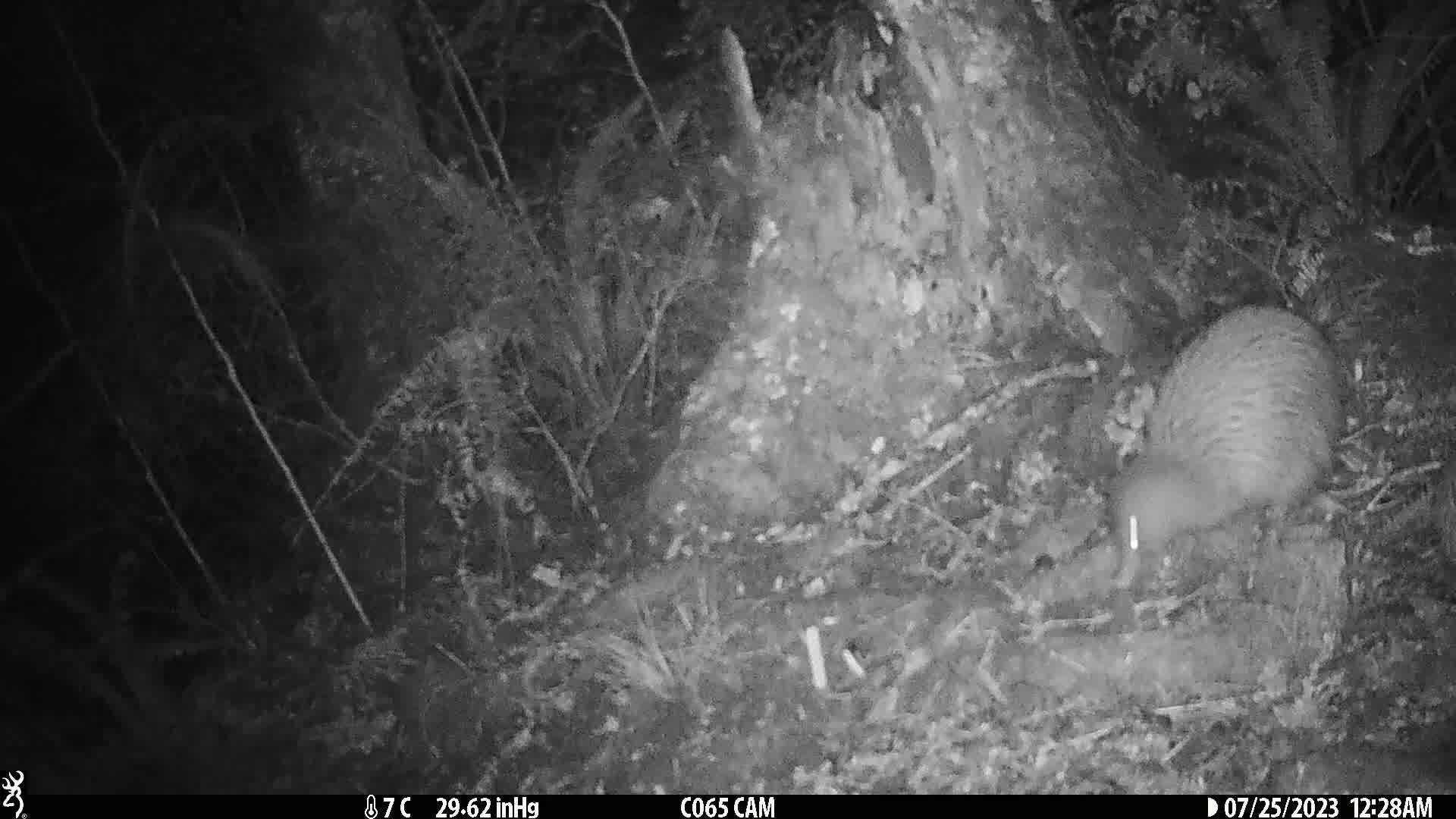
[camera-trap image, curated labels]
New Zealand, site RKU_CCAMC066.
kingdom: Animalia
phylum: Chordata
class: Aves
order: Apterygiformes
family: Apterygidae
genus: Apteryx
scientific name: Apteryx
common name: kiwi